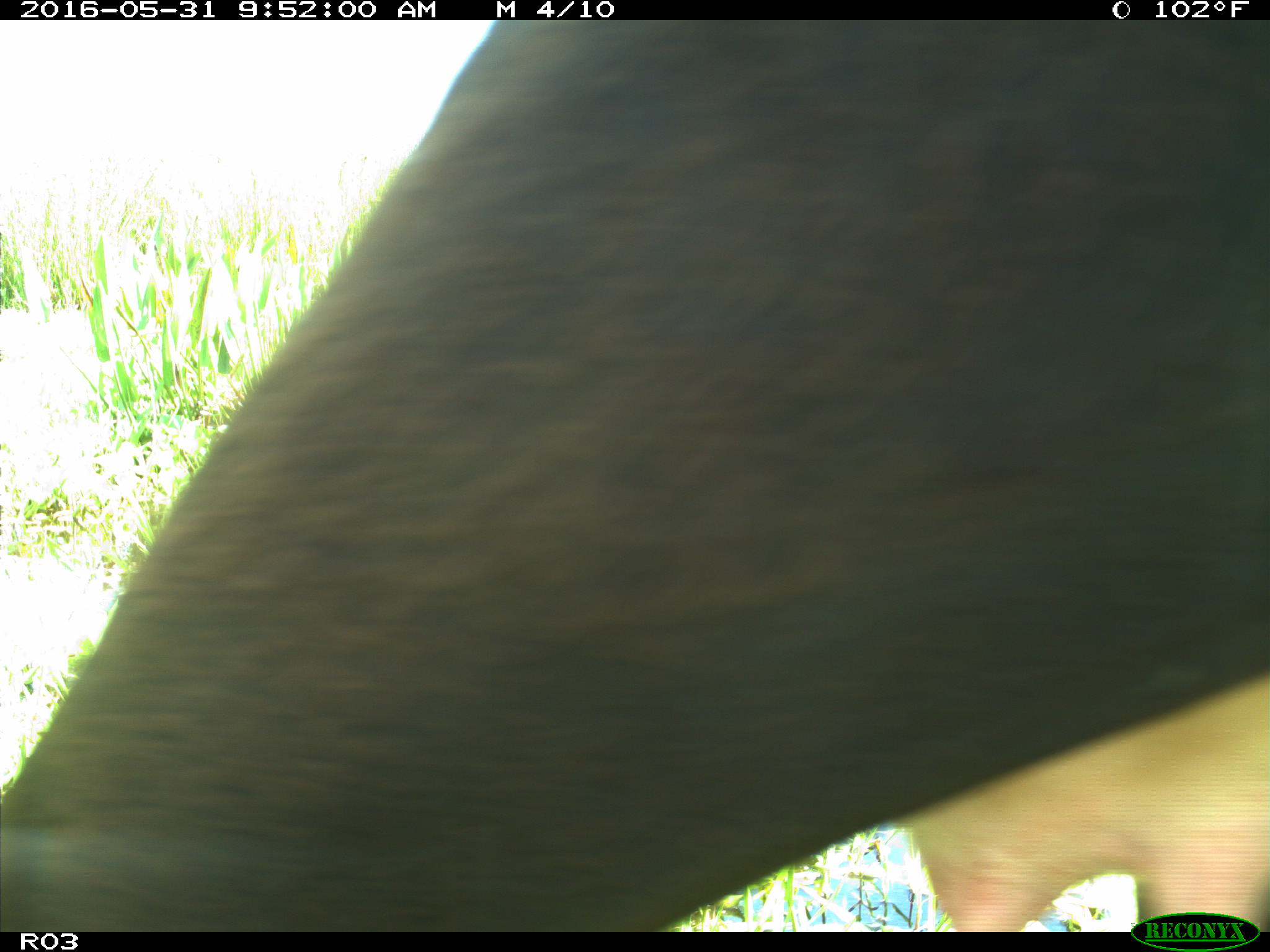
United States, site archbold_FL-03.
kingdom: Animalia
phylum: Chordata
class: Mammalia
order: Artiodactyla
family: Bovidae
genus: Bos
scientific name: Bos taurus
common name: domestic cow